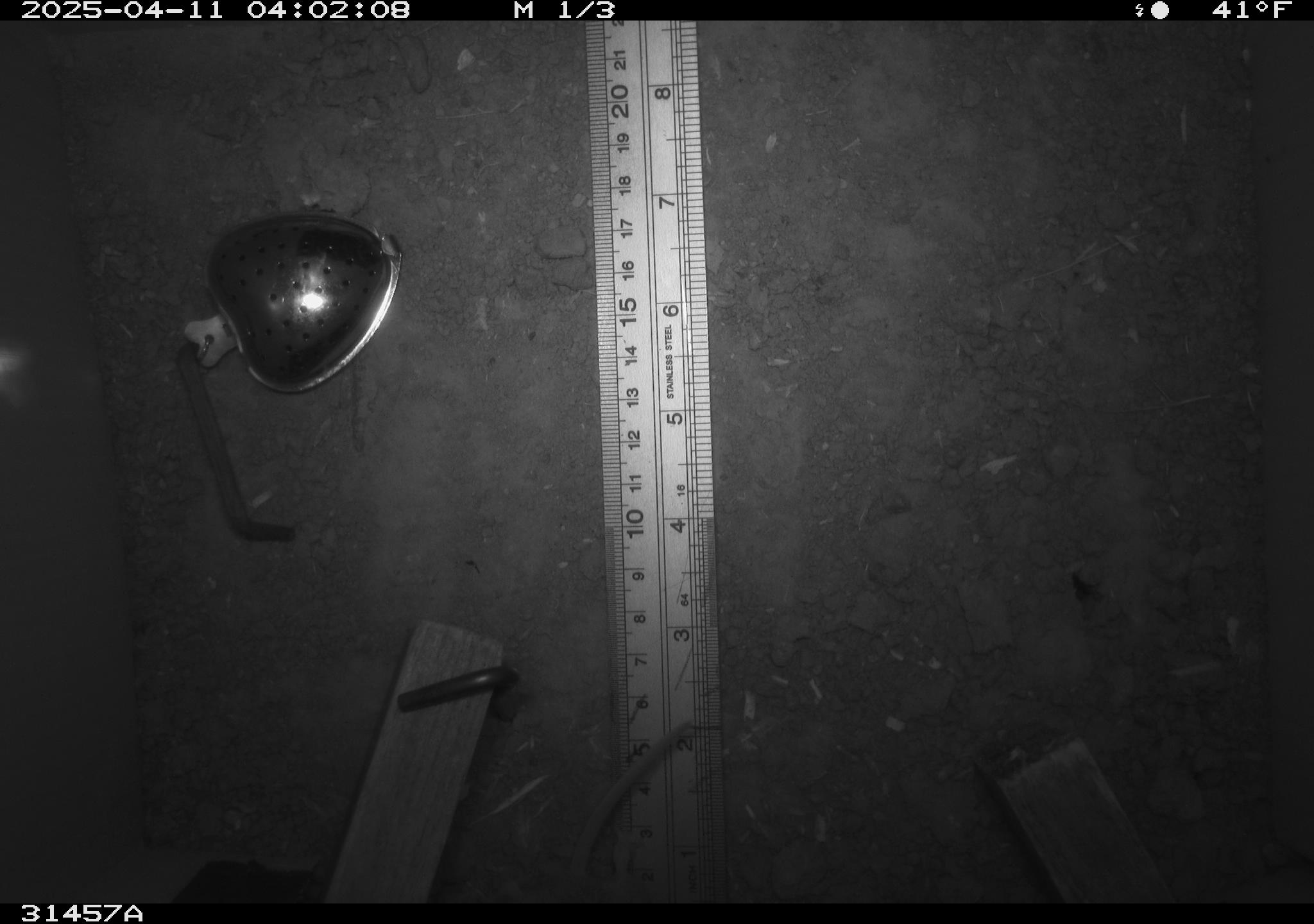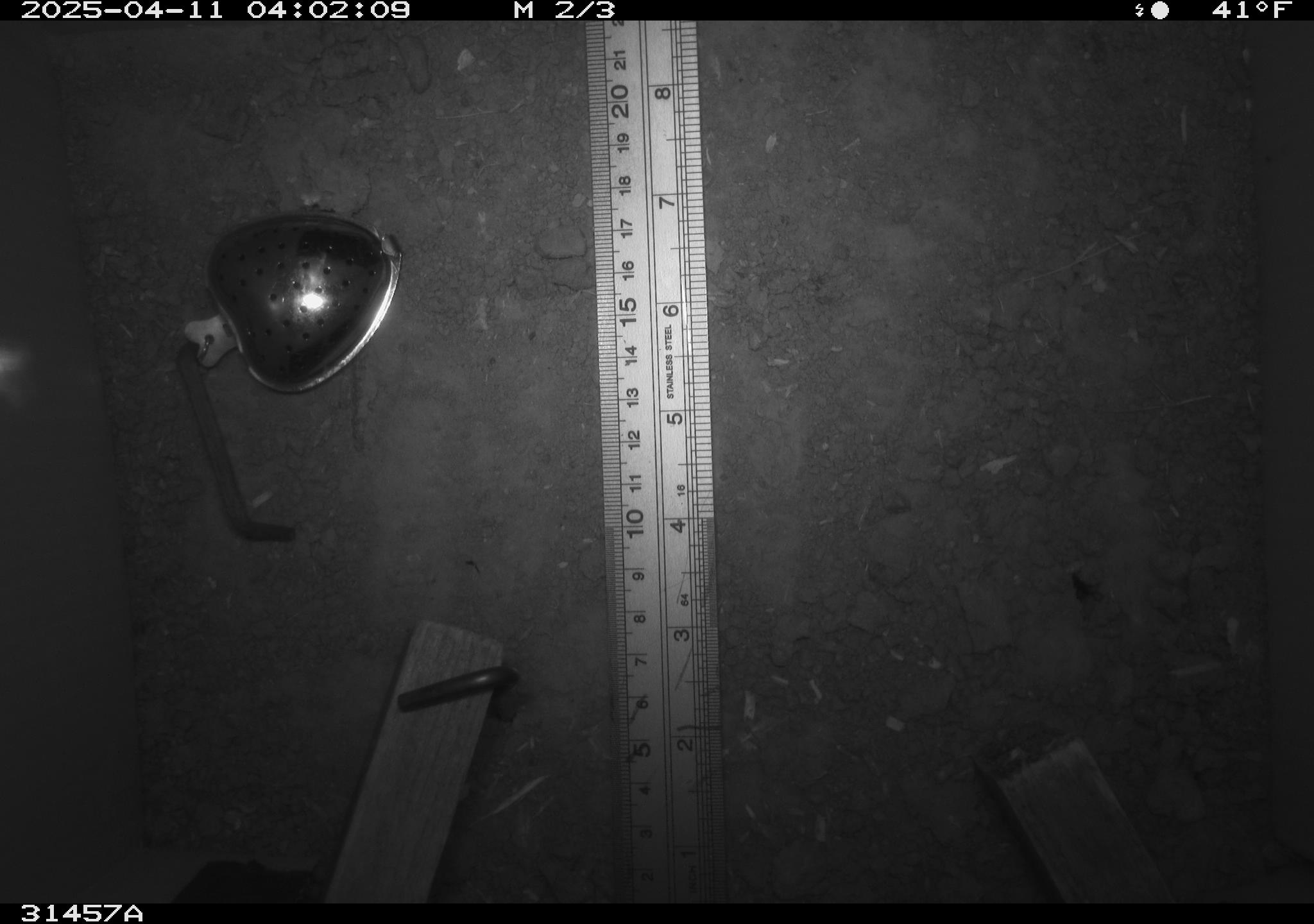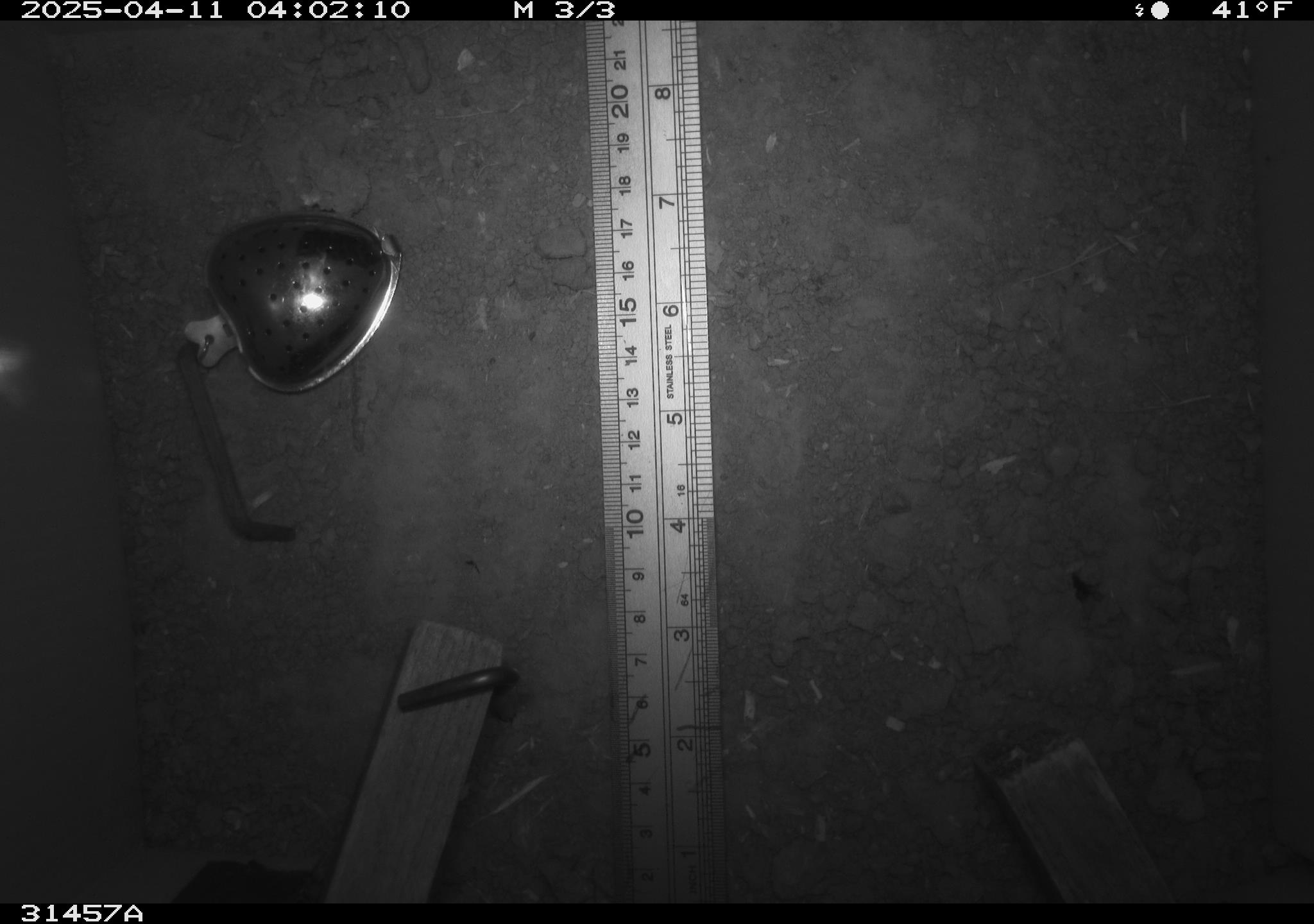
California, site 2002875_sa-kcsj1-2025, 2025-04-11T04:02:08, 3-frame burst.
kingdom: Animalia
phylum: Chordata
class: Mammalia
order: Rodentia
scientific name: Rodentia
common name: rodent